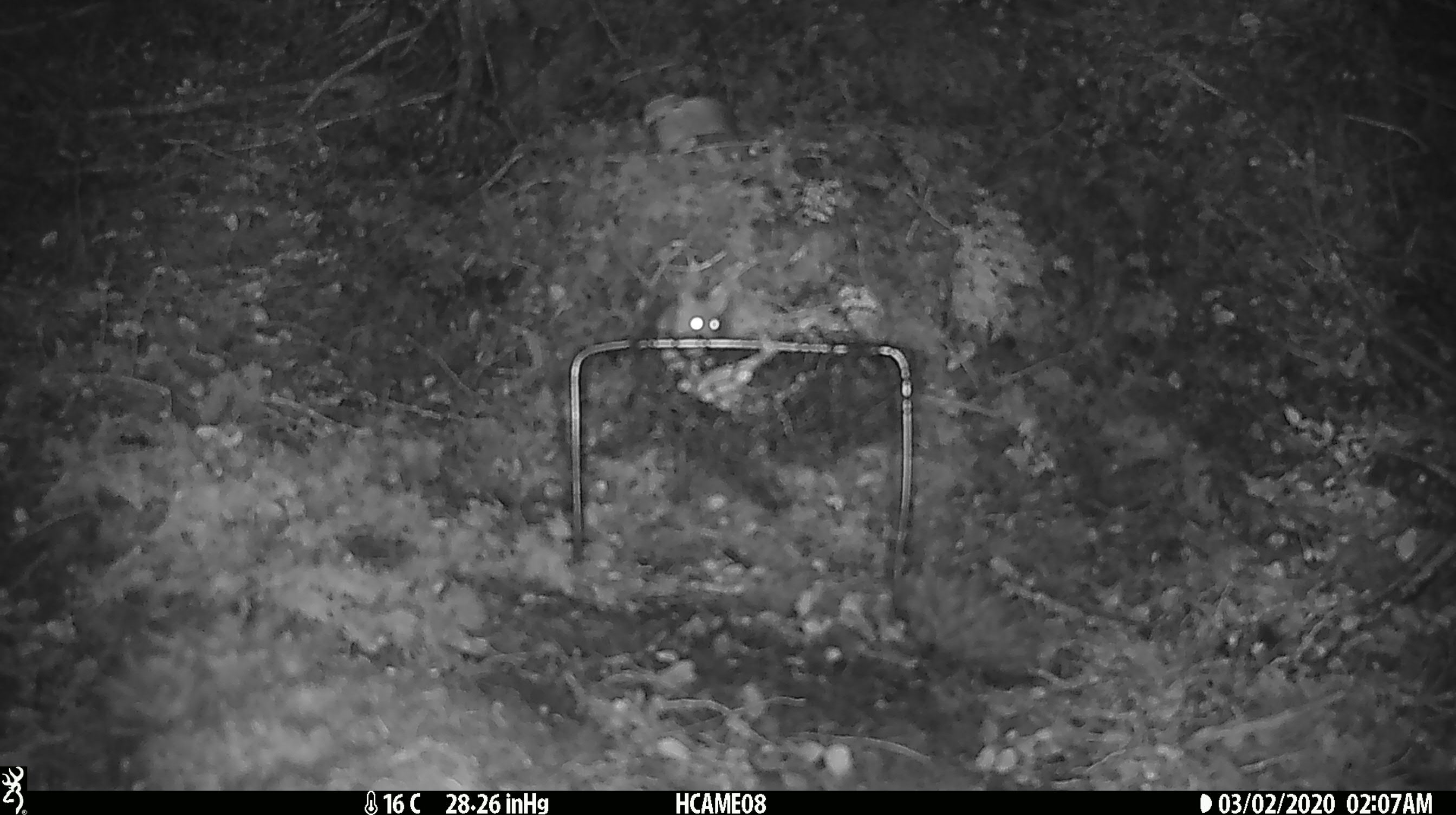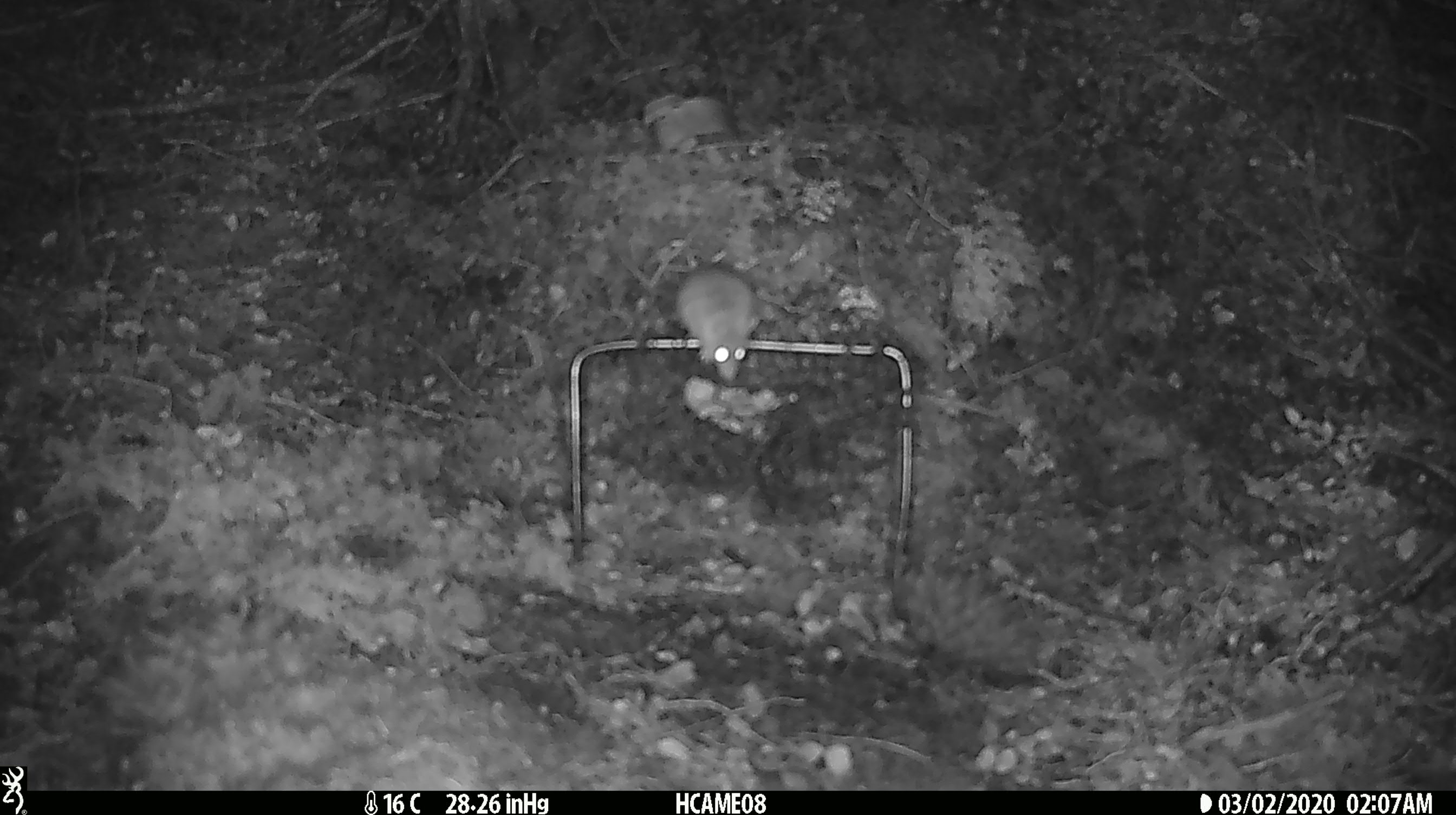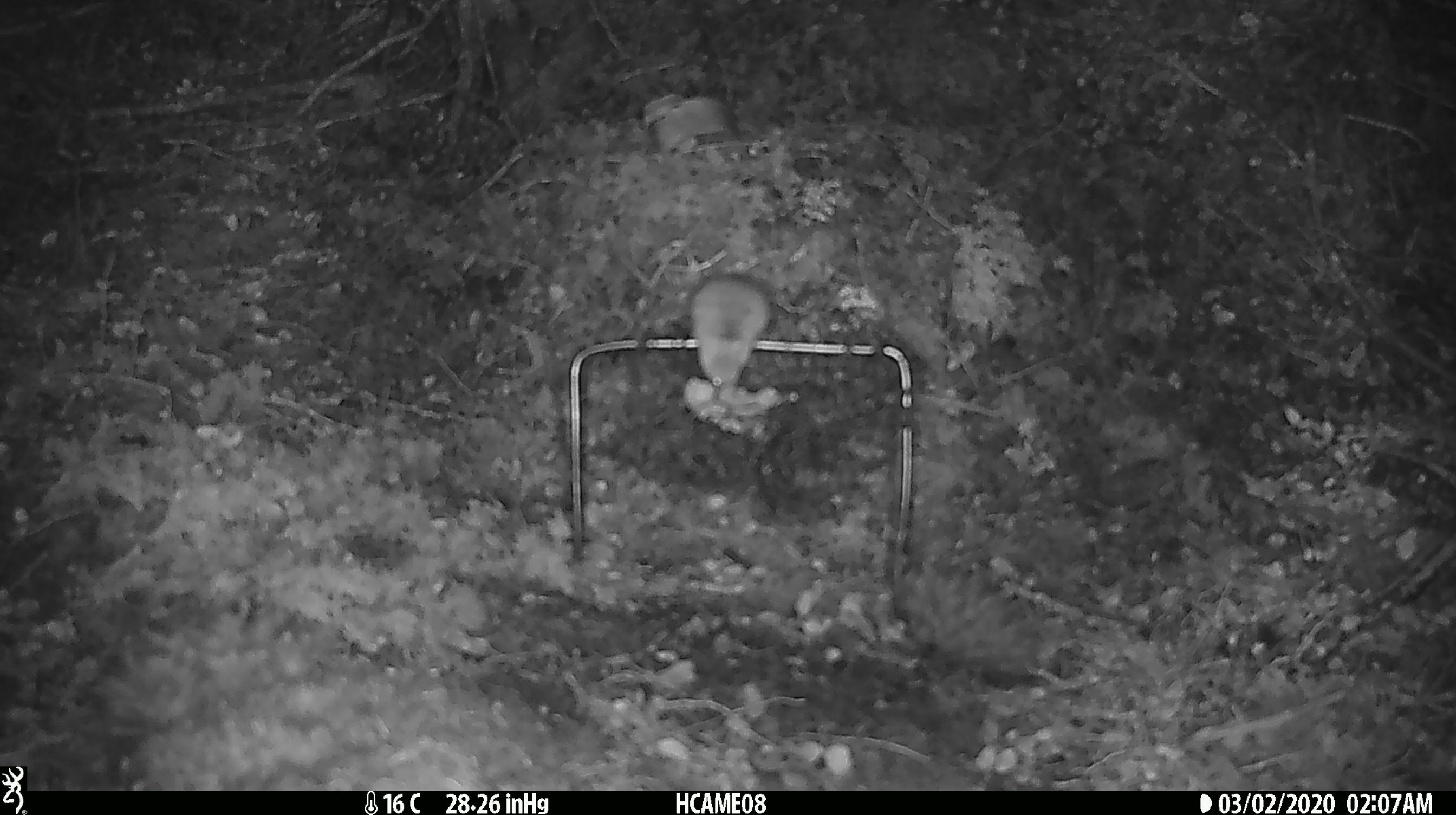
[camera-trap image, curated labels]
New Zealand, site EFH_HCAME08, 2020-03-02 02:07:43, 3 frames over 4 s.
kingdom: Animalia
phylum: Chordata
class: Mammalia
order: Rodentia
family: Muridae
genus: Mus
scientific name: Mus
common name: mouse